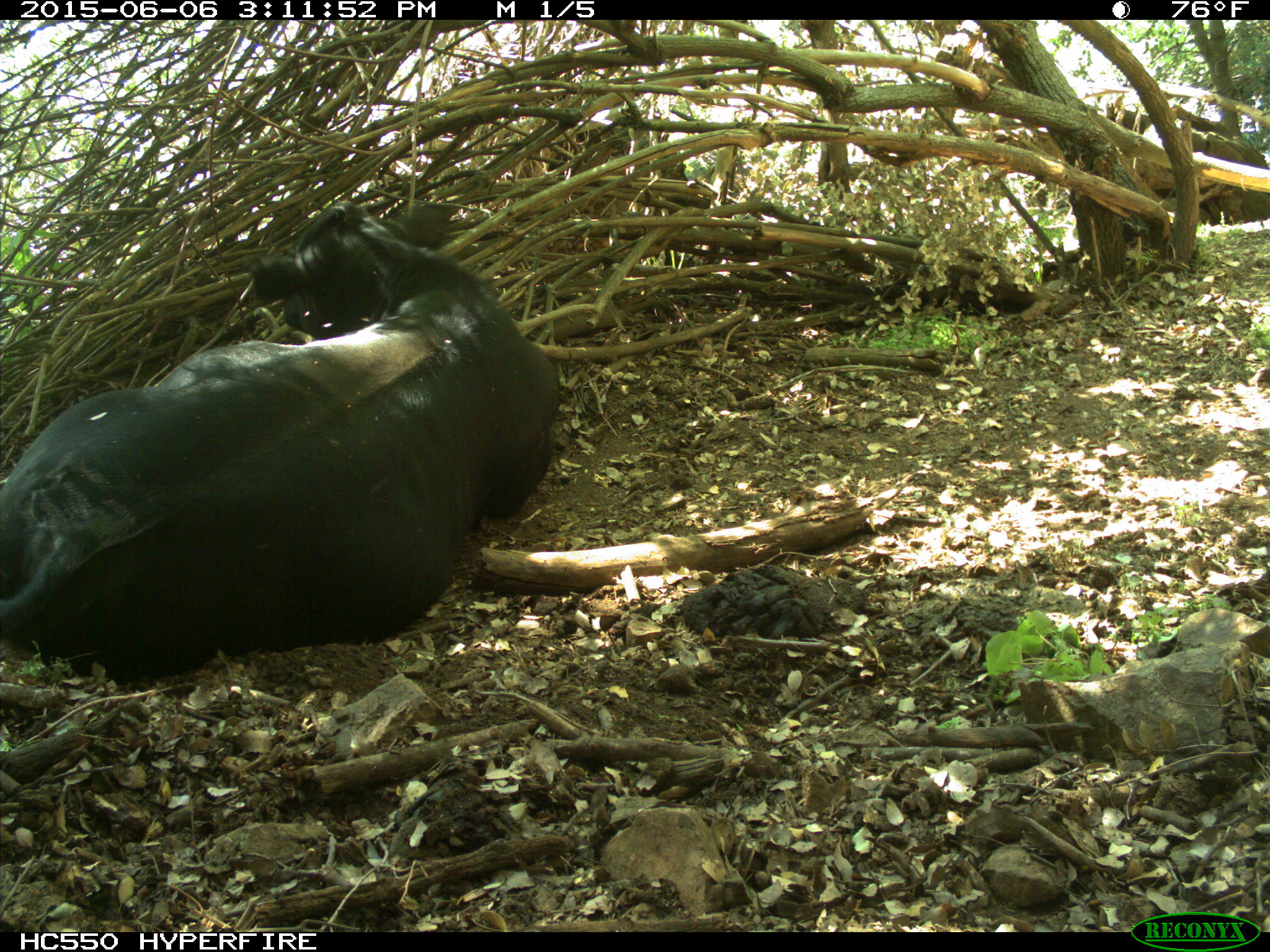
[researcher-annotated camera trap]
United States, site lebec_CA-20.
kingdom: Animalia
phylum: Chordata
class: Mammalia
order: Artiodactyla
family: Bovidae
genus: Bos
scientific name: Bos taurus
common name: domestic cow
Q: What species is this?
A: Bos taurus (domestic cow).